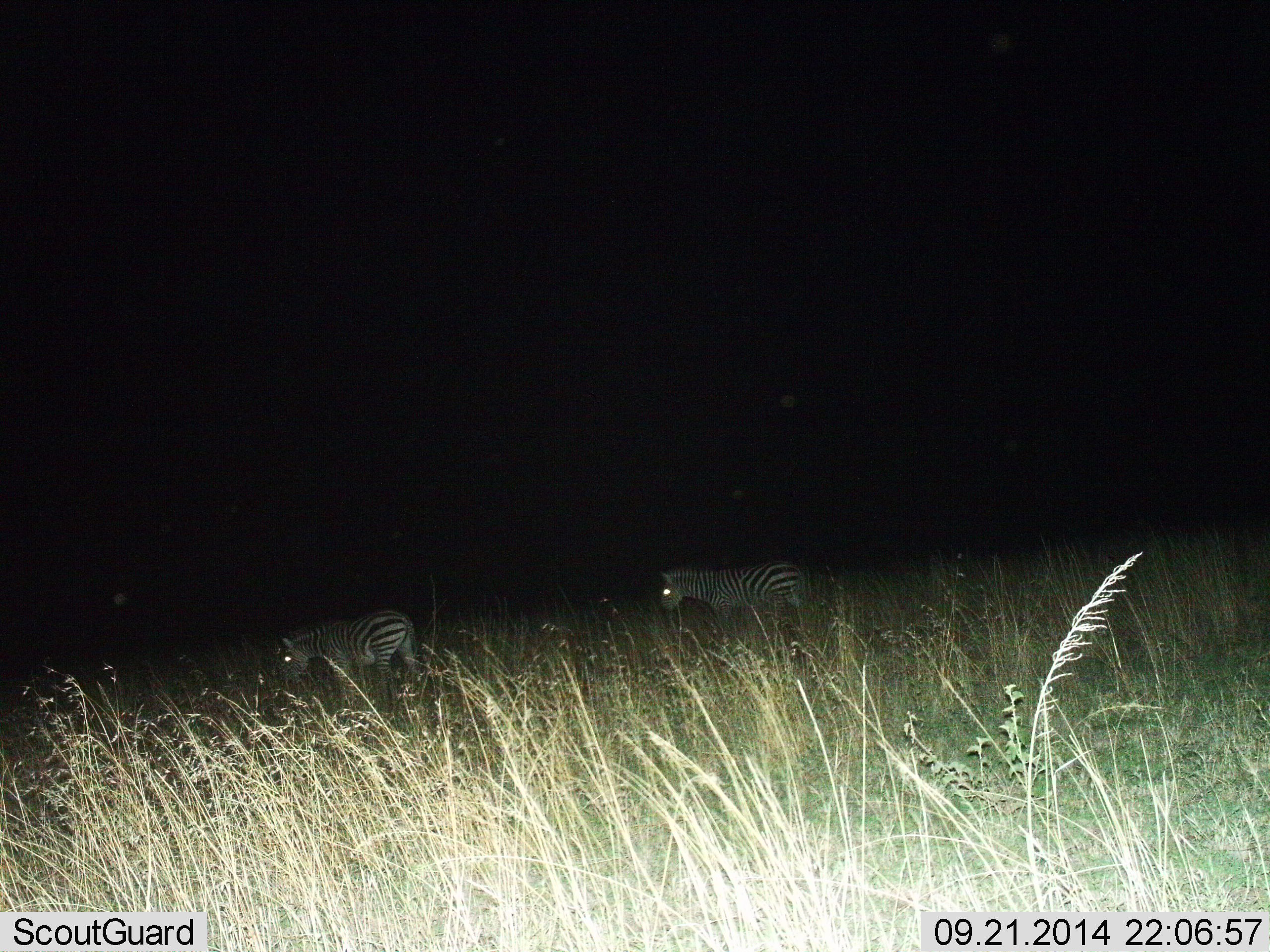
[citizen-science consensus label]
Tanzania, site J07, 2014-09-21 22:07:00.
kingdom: Animalia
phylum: Chordata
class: Mammalia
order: Perissodactyla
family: Equidae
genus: Equus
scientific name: Equus quagga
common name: plains zebra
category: zebra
Zebra (plains zebra) (Equus quagga), count 2. Behavior (volunteer vote fractions): standing 10%, resting 0%, moving 90%, interacting 0%. Young present (vote fraction): 0%. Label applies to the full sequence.